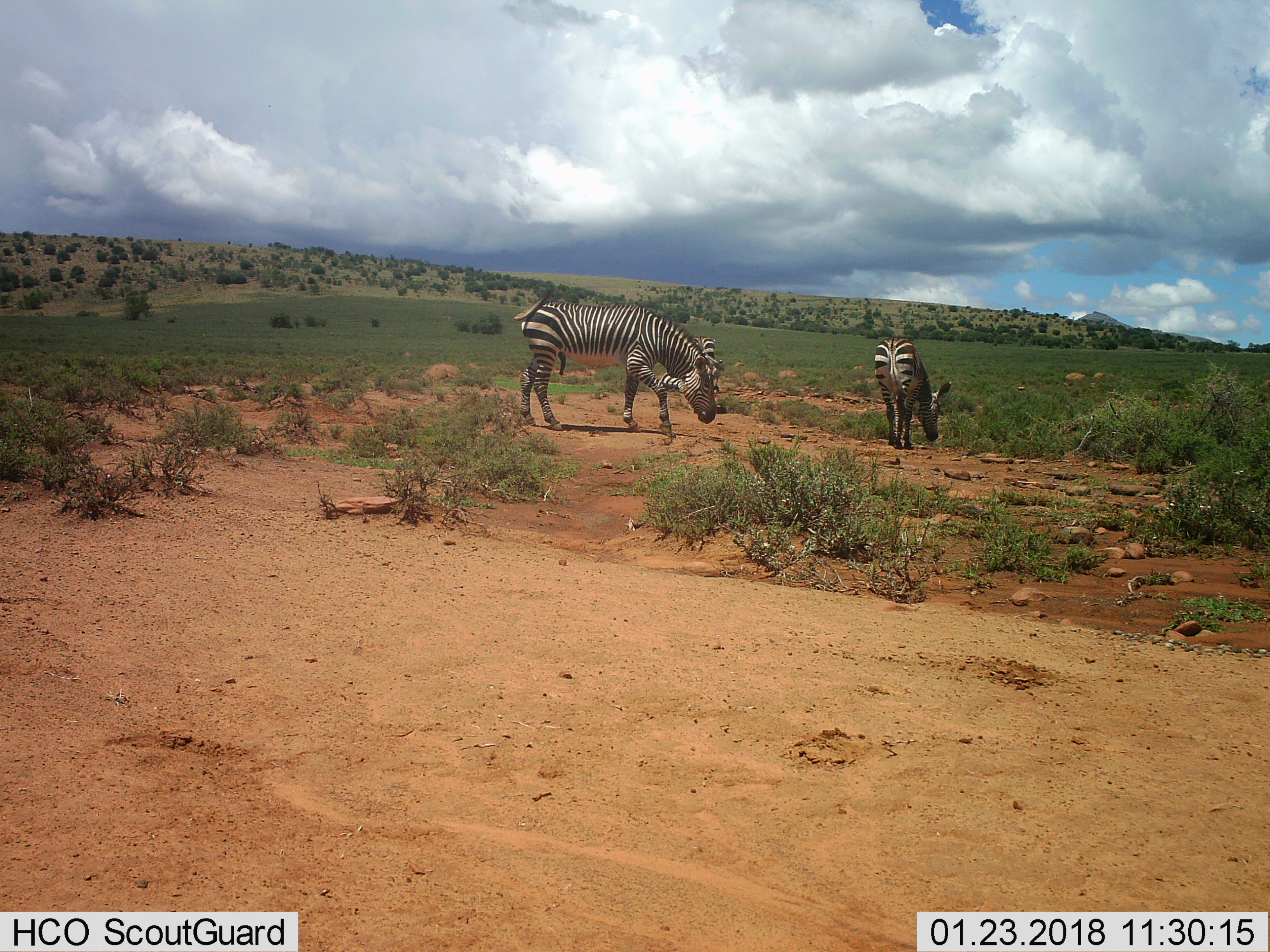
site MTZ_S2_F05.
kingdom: Animalia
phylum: Chordata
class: Mammalia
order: Perissodactyla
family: Equidae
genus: Equus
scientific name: Equus zebra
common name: mountain zebra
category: zebramountain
Zebramountain (mountain zebra) (Equus zebra), count 3. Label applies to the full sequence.